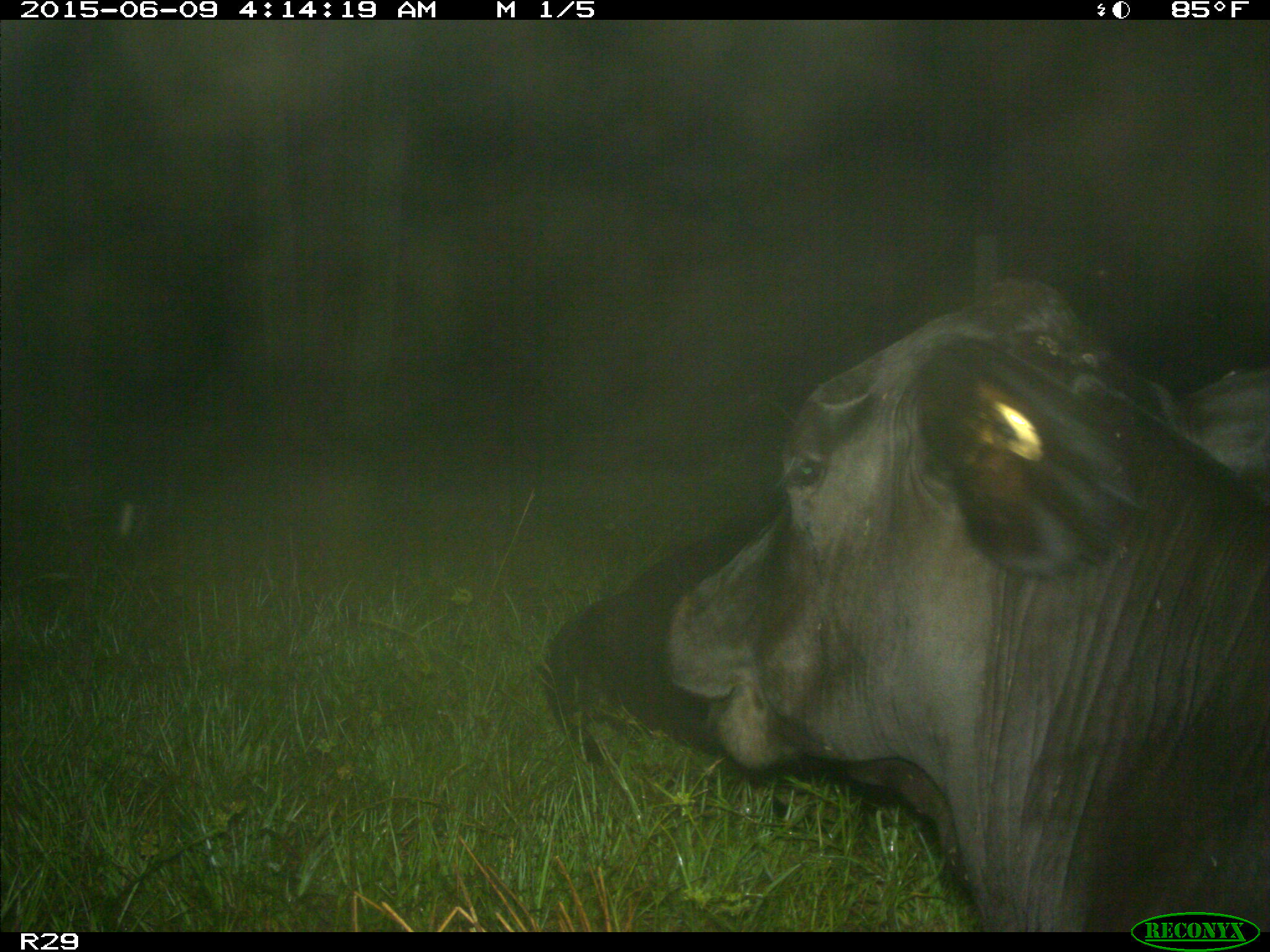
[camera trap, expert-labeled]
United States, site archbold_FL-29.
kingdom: Animalia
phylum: Chordata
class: Mammalia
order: Artiodactyla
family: Bovidae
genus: Bos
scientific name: Bos taurus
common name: domestic cow